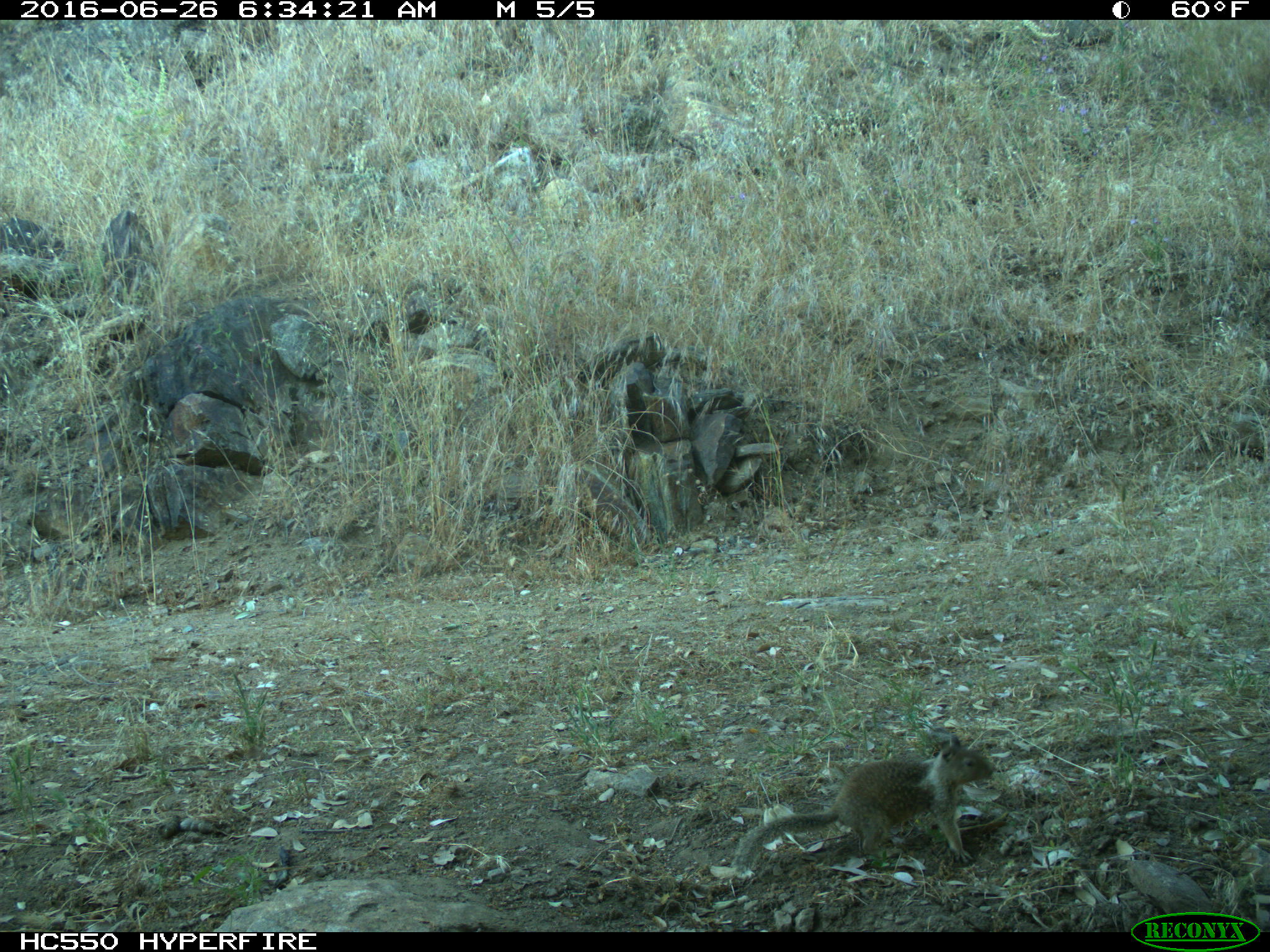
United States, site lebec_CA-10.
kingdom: Animalia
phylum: Chordata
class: Mammalia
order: Rodentia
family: Sciuridae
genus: Otospermophilus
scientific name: Otospermophilus beecheyi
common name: california ground squirrel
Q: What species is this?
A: Otospermophilus beecheyi (california ground squirrel).